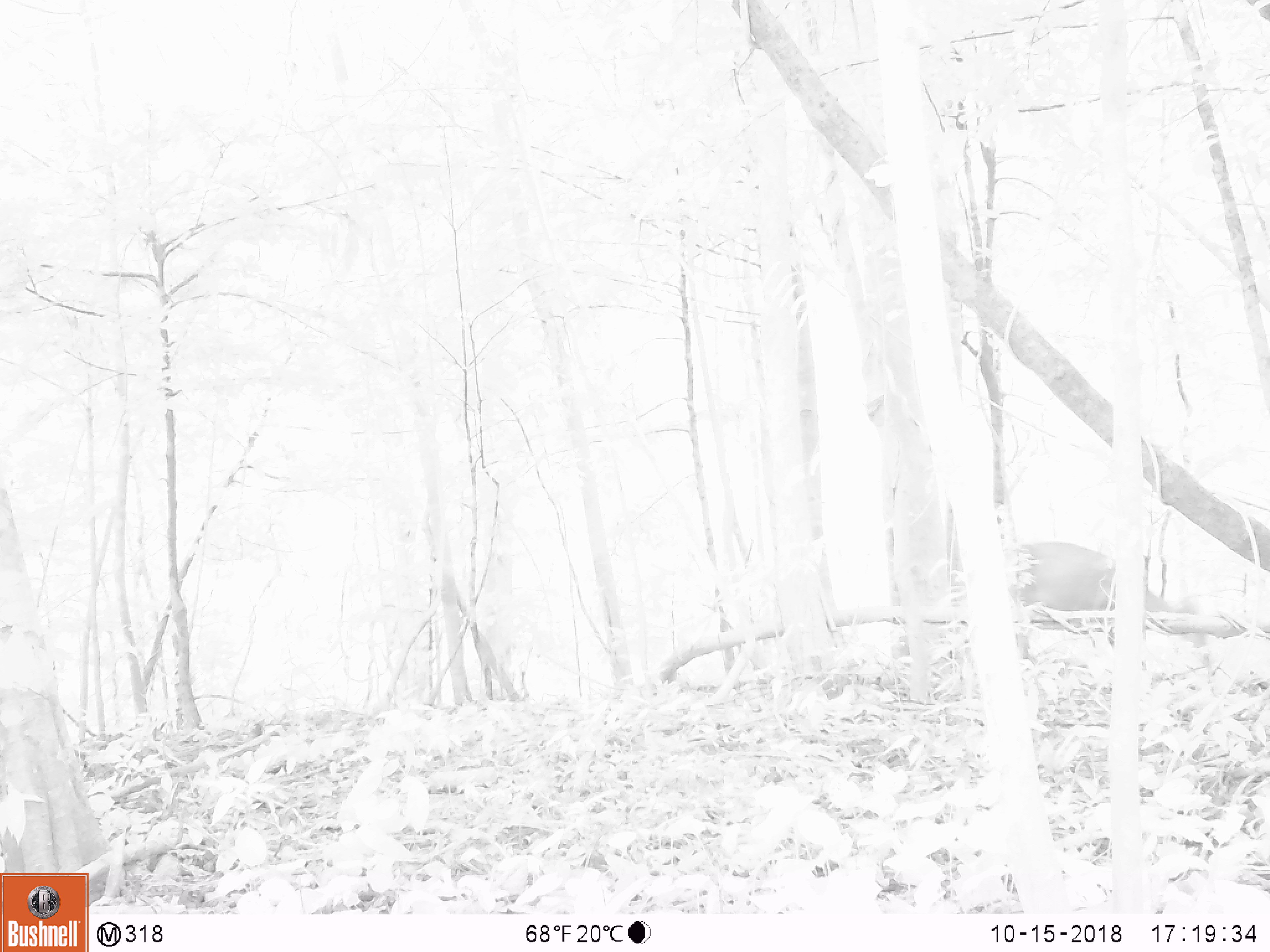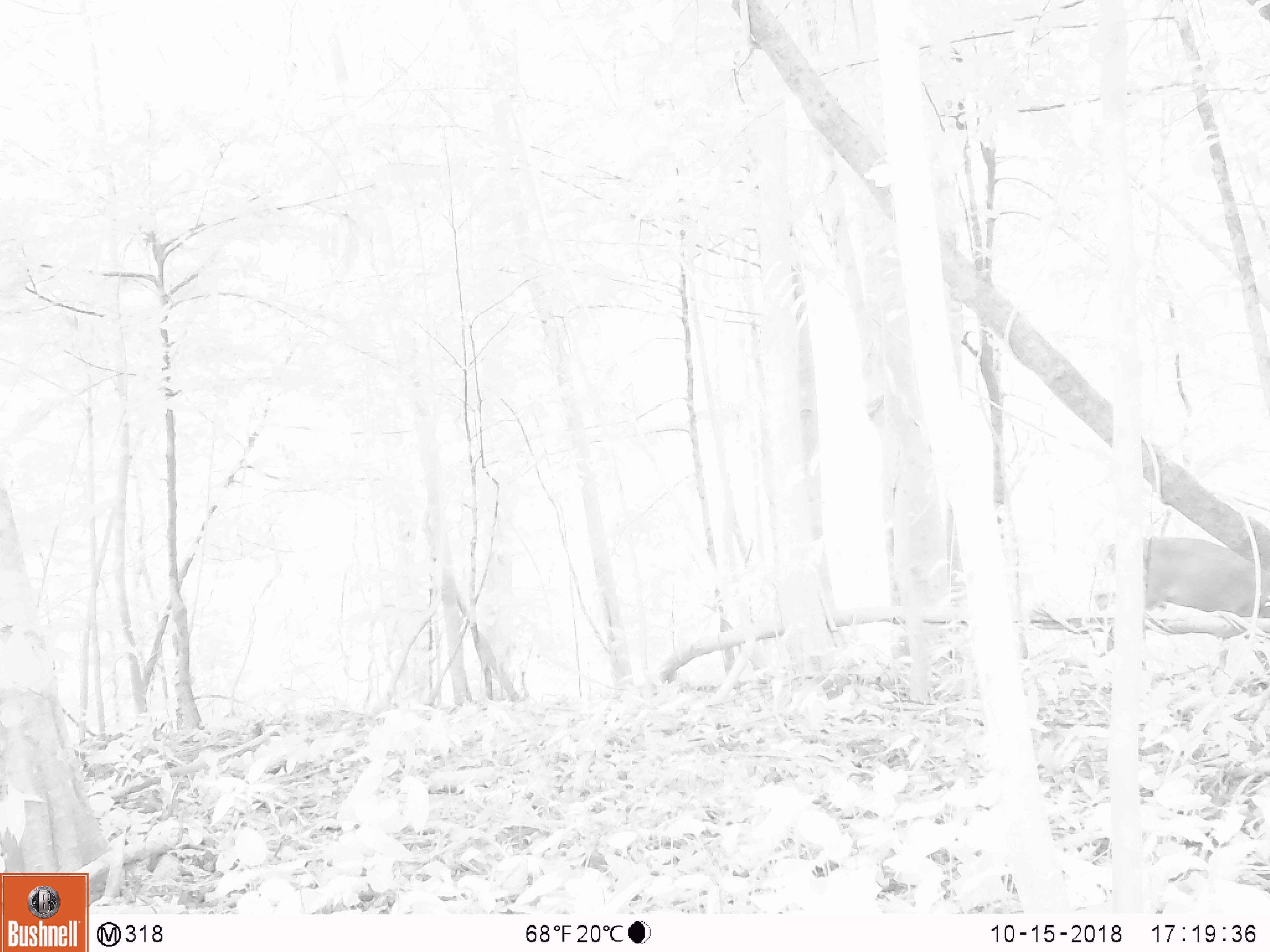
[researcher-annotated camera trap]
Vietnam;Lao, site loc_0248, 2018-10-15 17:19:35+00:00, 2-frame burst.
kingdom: Animalia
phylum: Chordata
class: Mammalia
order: Artiodactyla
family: Cervidae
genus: Muntiacus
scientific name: Muntiacus vuquangensis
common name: large-antlered muntjac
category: large antlered muntjac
Large antlered muntjac (large-antlered muntjac) (Muntiacus vuquangensis). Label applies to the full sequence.